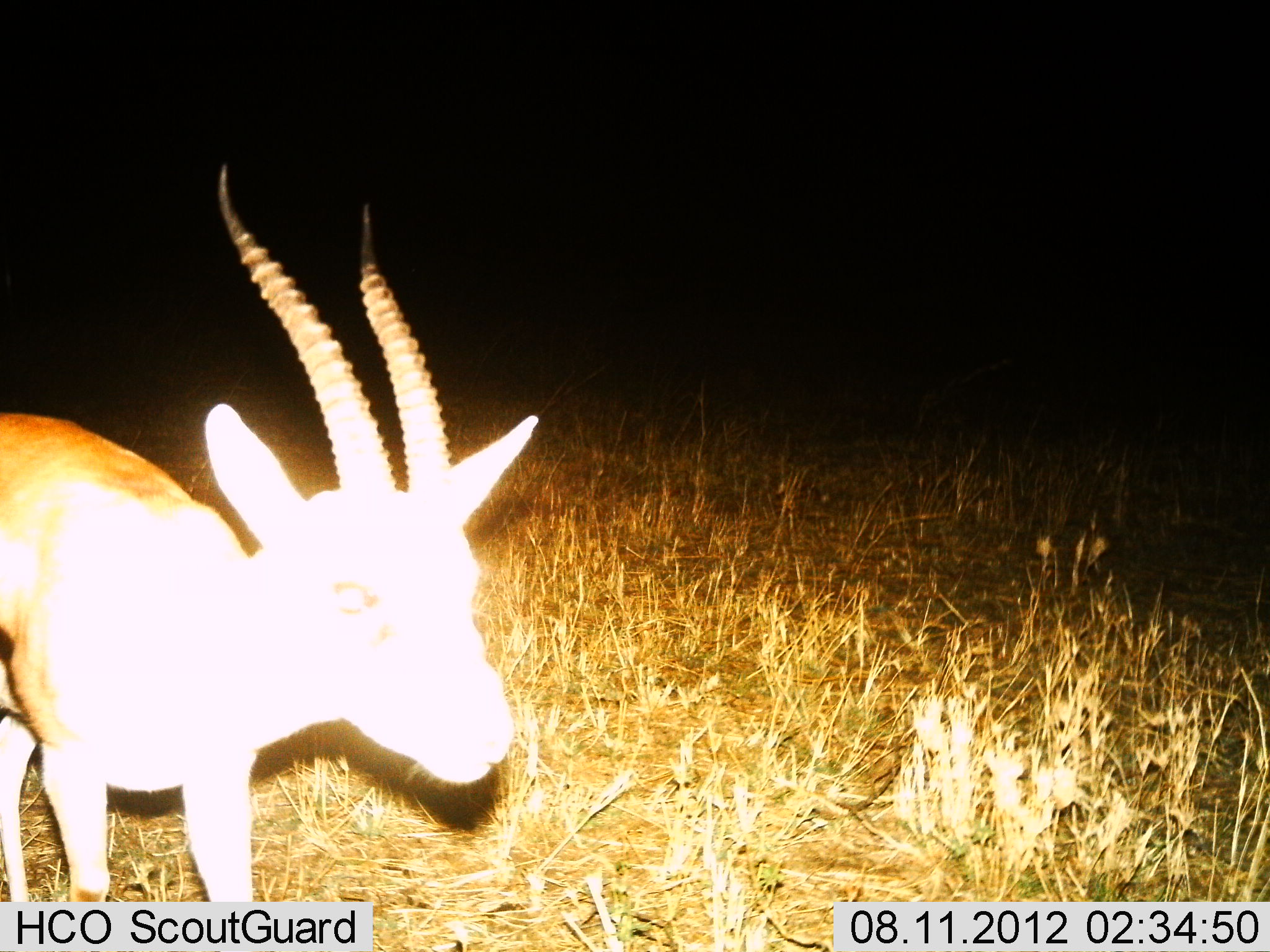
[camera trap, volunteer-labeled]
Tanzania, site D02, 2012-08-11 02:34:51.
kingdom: Animalia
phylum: Chordata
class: Mammalia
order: Artiodactyla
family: Bovidae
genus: Eudorcas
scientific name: Eudorcas thomsonii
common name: thomson's gazelle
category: gazellethomsons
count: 1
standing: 100%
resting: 0%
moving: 0%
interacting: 0%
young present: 0%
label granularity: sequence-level